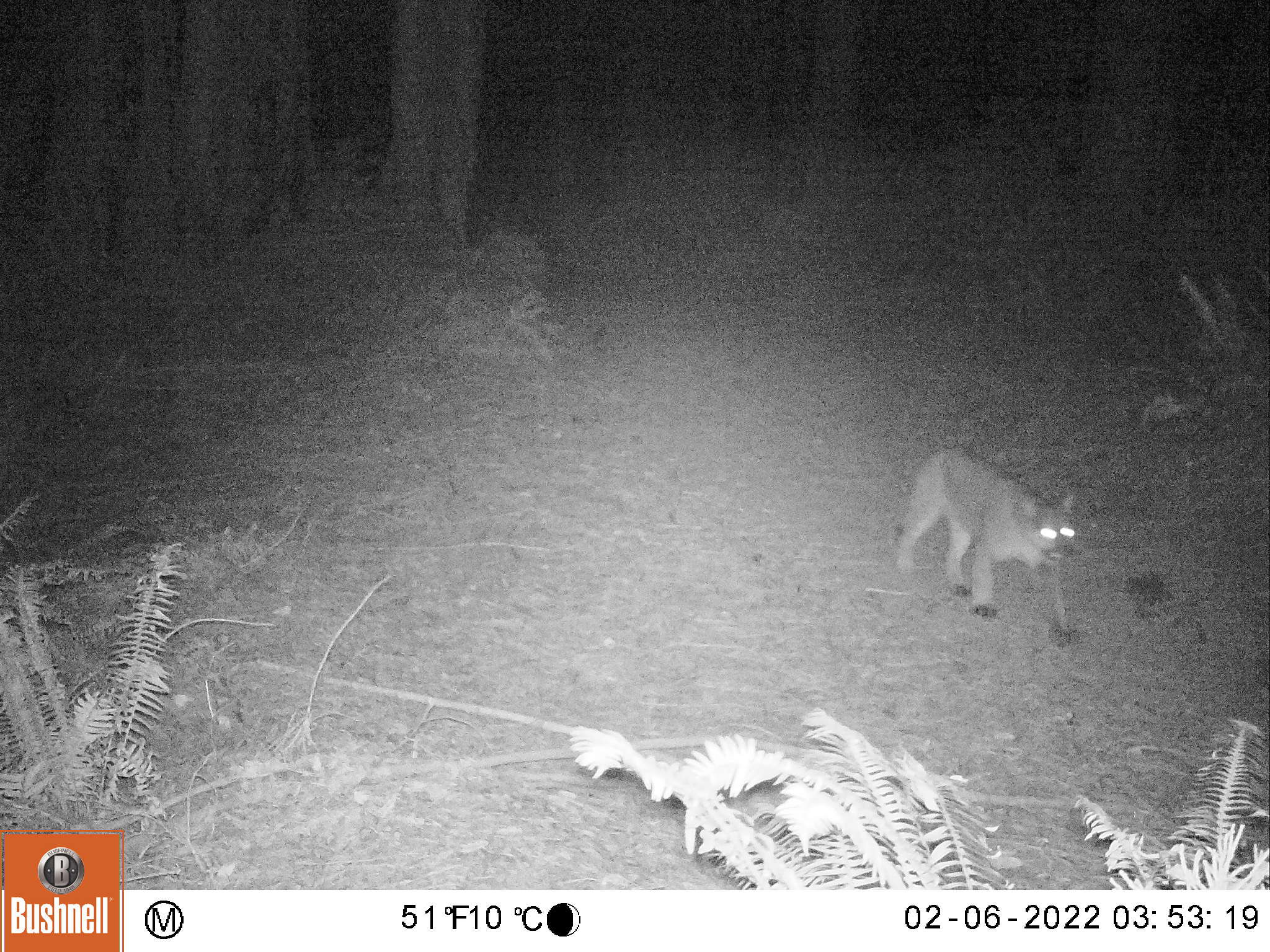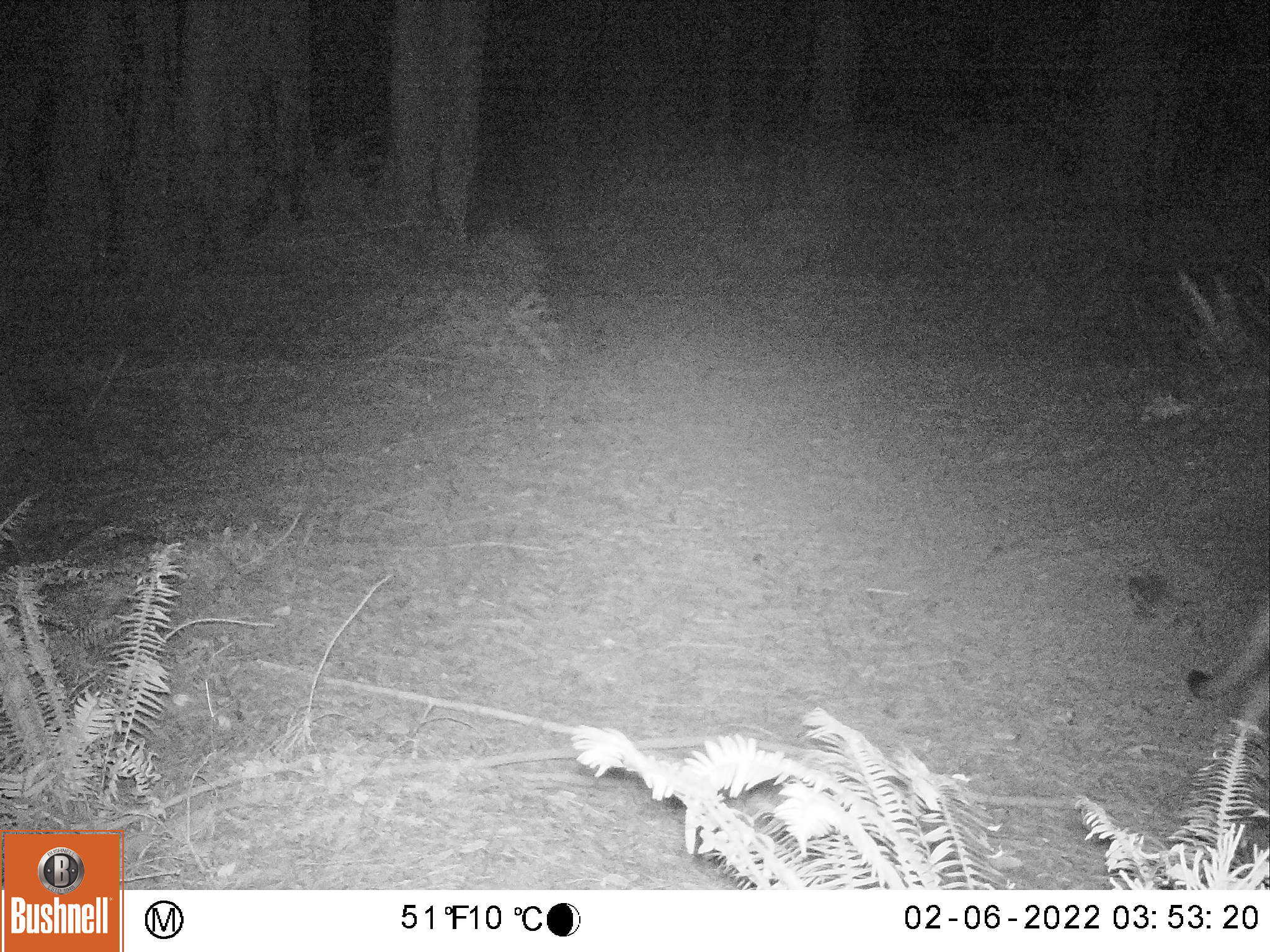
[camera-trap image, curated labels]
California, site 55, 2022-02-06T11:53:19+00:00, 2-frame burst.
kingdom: Animalia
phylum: Chordata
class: Mammalia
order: Carnivora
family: Felidae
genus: Puma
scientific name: Puma concolor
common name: puma